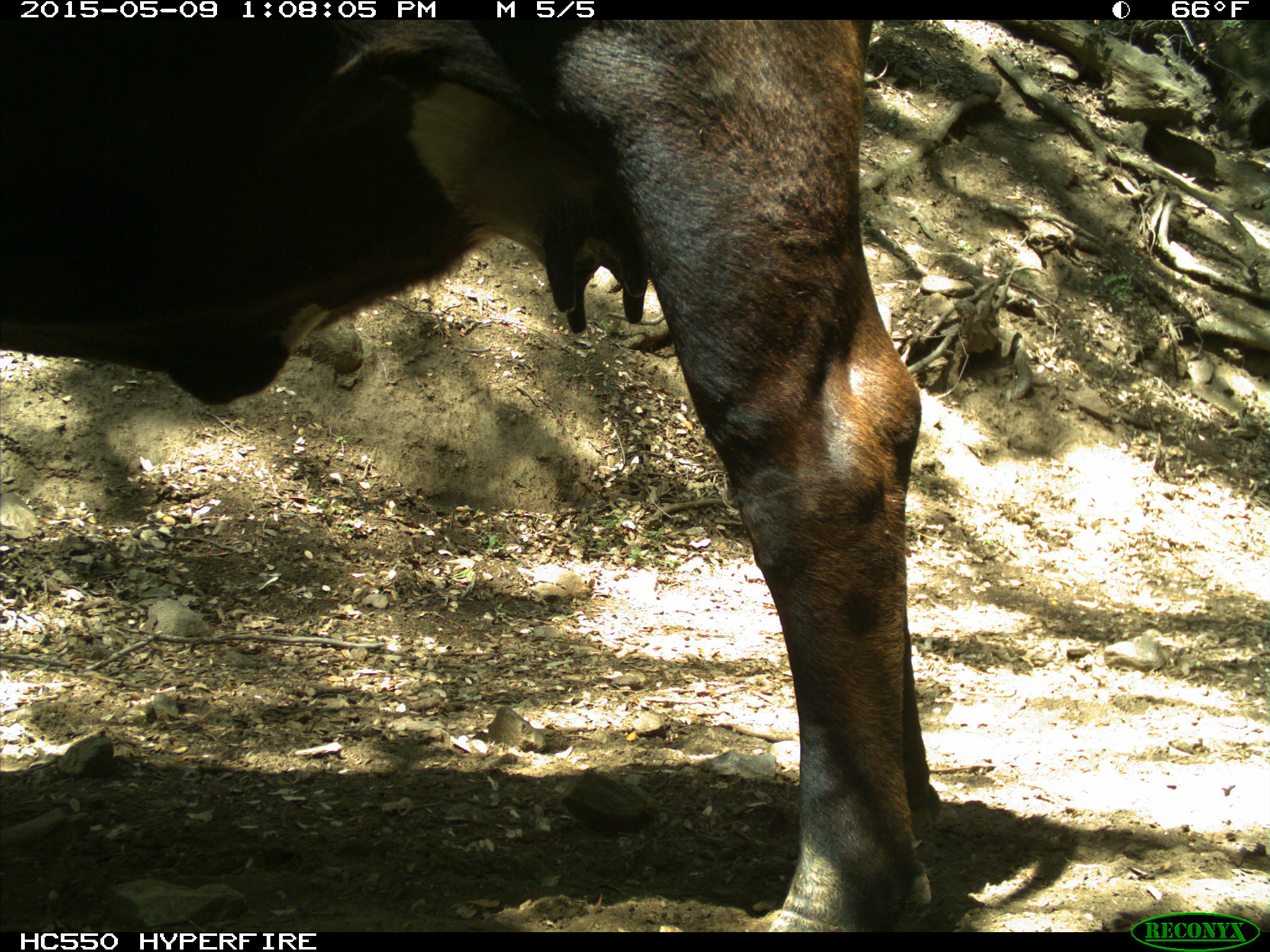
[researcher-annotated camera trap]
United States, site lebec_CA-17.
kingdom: Animalia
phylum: Chordata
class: Mammalia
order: Artiodactyla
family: Bovidae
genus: Bos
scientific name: Bos taurus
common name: domestic cow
Bos taurus (domestic cow).